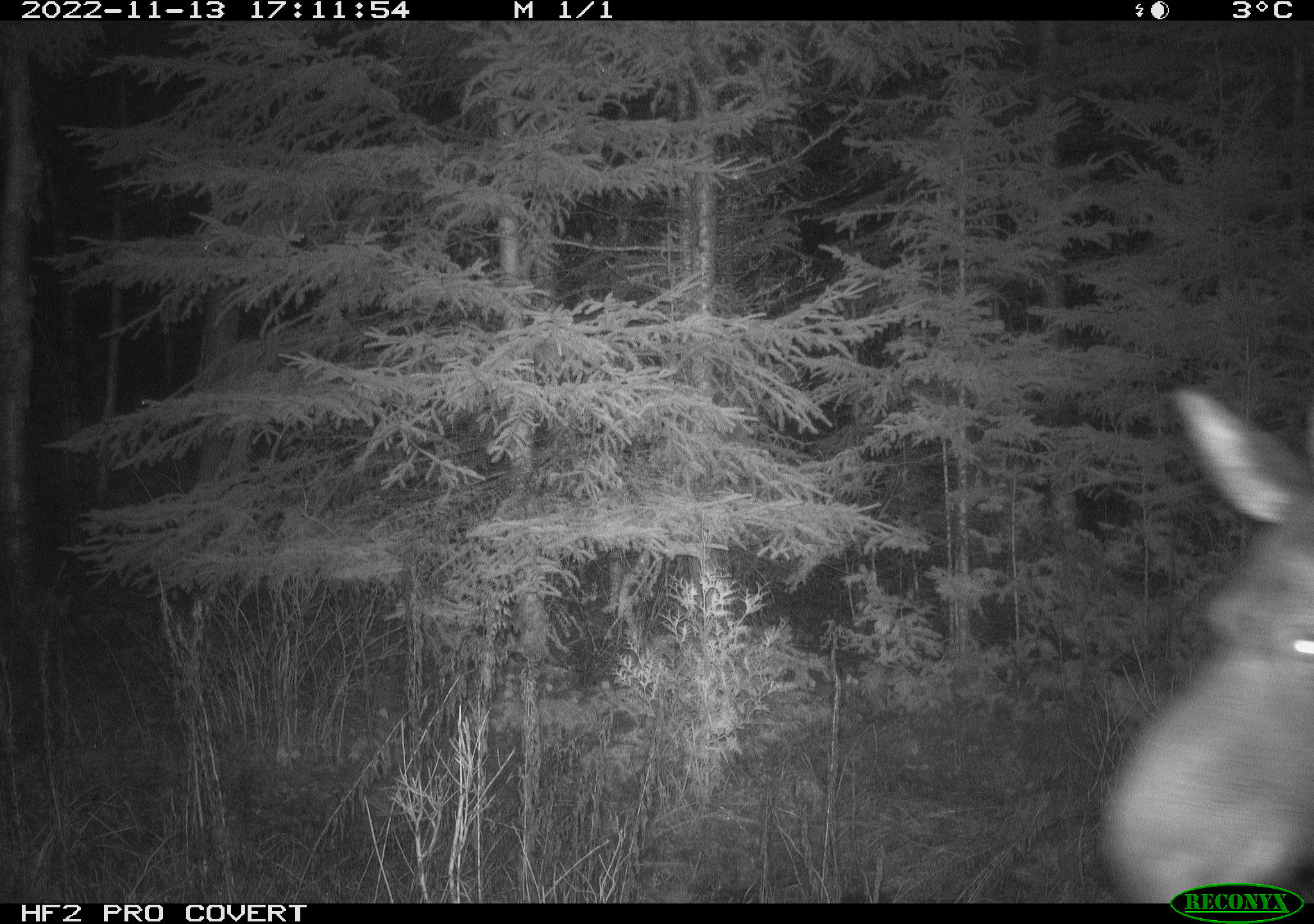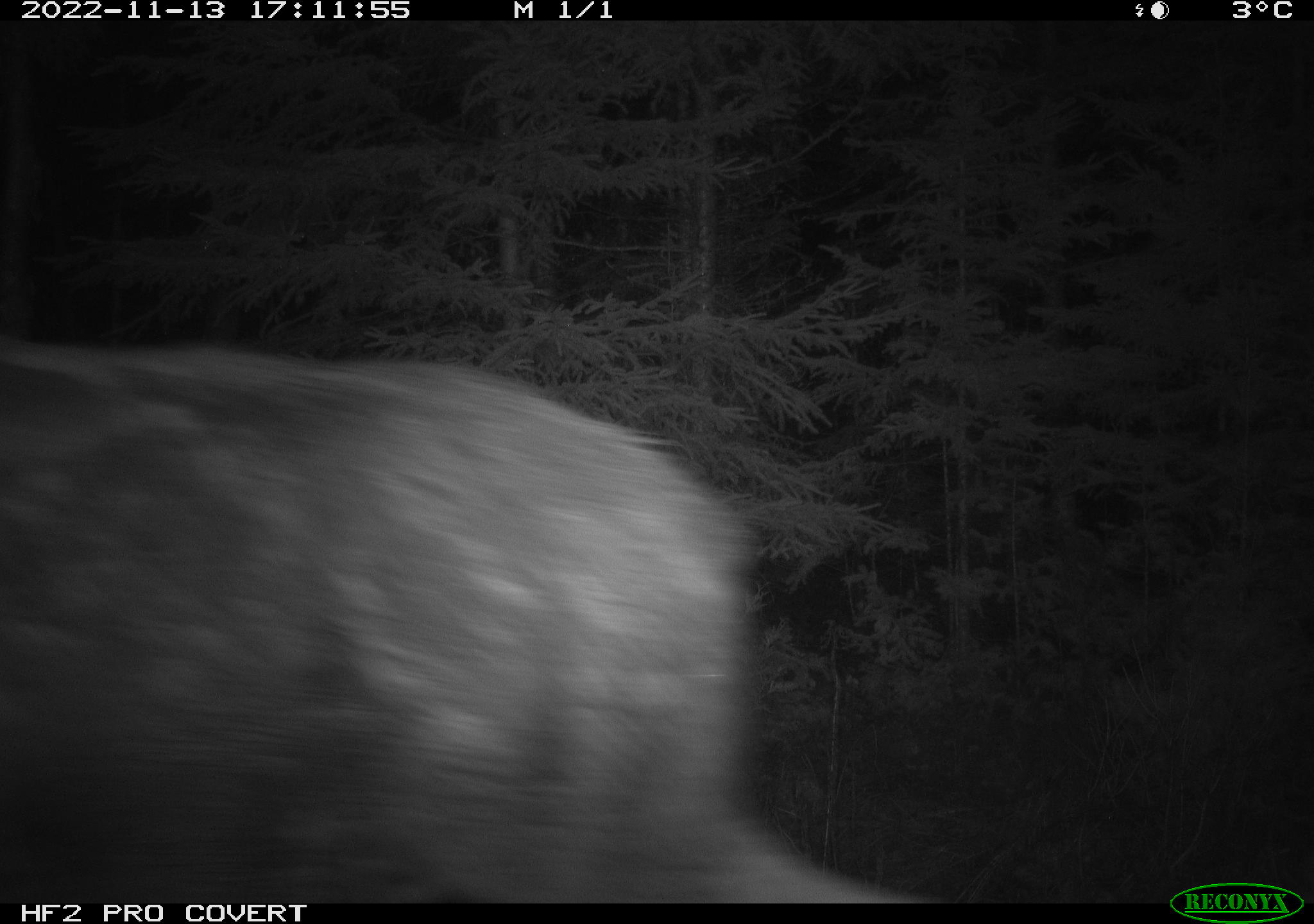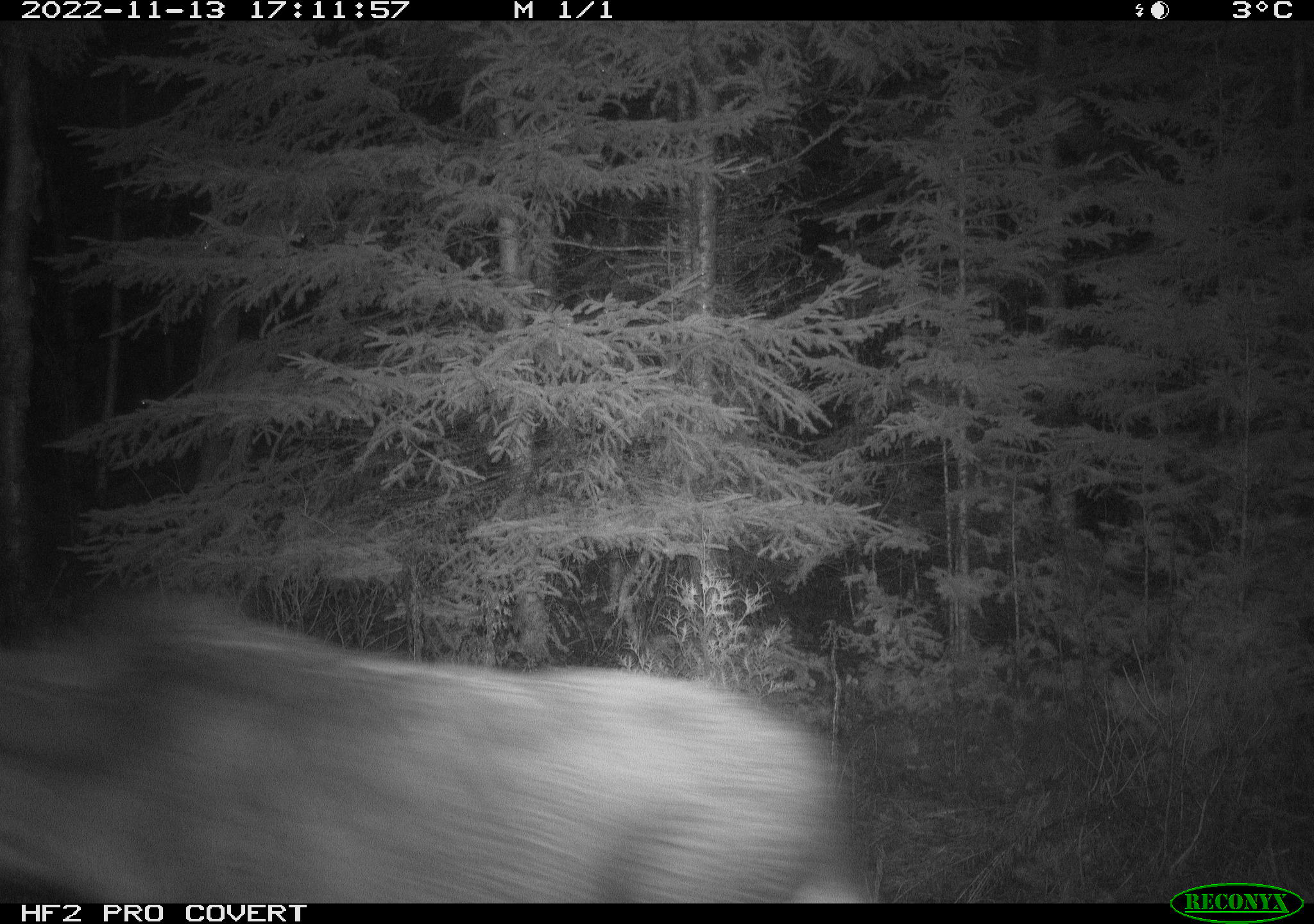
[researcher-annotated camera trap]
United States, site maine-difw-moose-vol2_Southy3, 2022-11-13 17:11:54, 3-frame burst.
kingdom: Animalia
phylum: Chordata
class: Mammalia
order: Artiodactyla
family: Cervidae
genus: Alces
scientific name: Alces alces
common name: moose